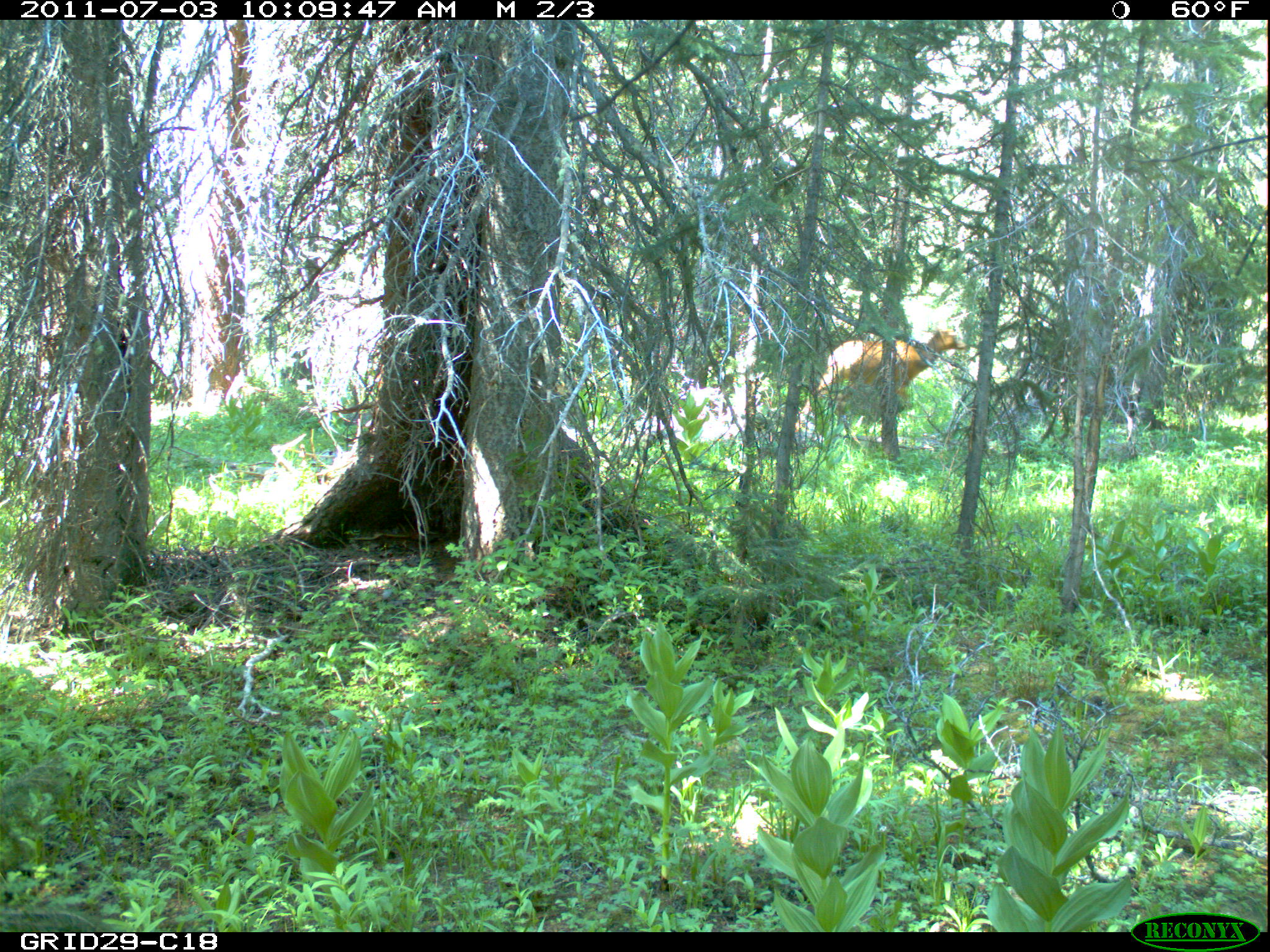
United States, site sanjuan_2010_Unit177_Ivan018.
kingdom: Animalia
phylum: Chordata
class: Mammalia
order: Artiodactyla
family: Cervidae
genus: Cervus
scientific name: Cervus elaphus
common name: red deer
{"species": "Cervus elaphus (red deer)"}